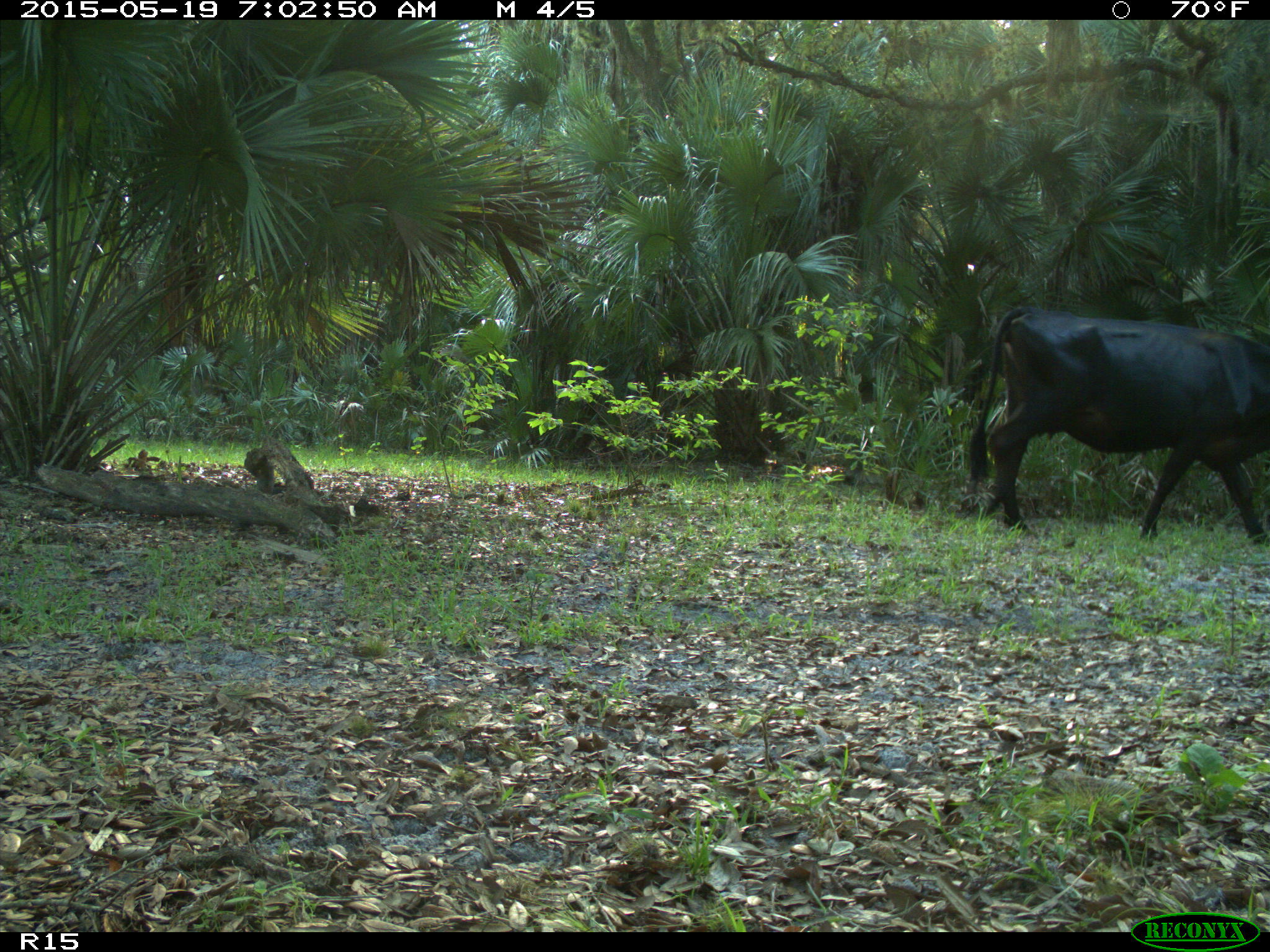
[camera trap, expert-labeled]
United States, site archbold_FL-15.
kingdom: Animalia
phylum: Chordata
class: Mammalia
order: Artiodactyla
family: Bovidae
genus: Bos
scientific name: Bos taurus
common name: domestic cow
Bos taurus (domestic cow).